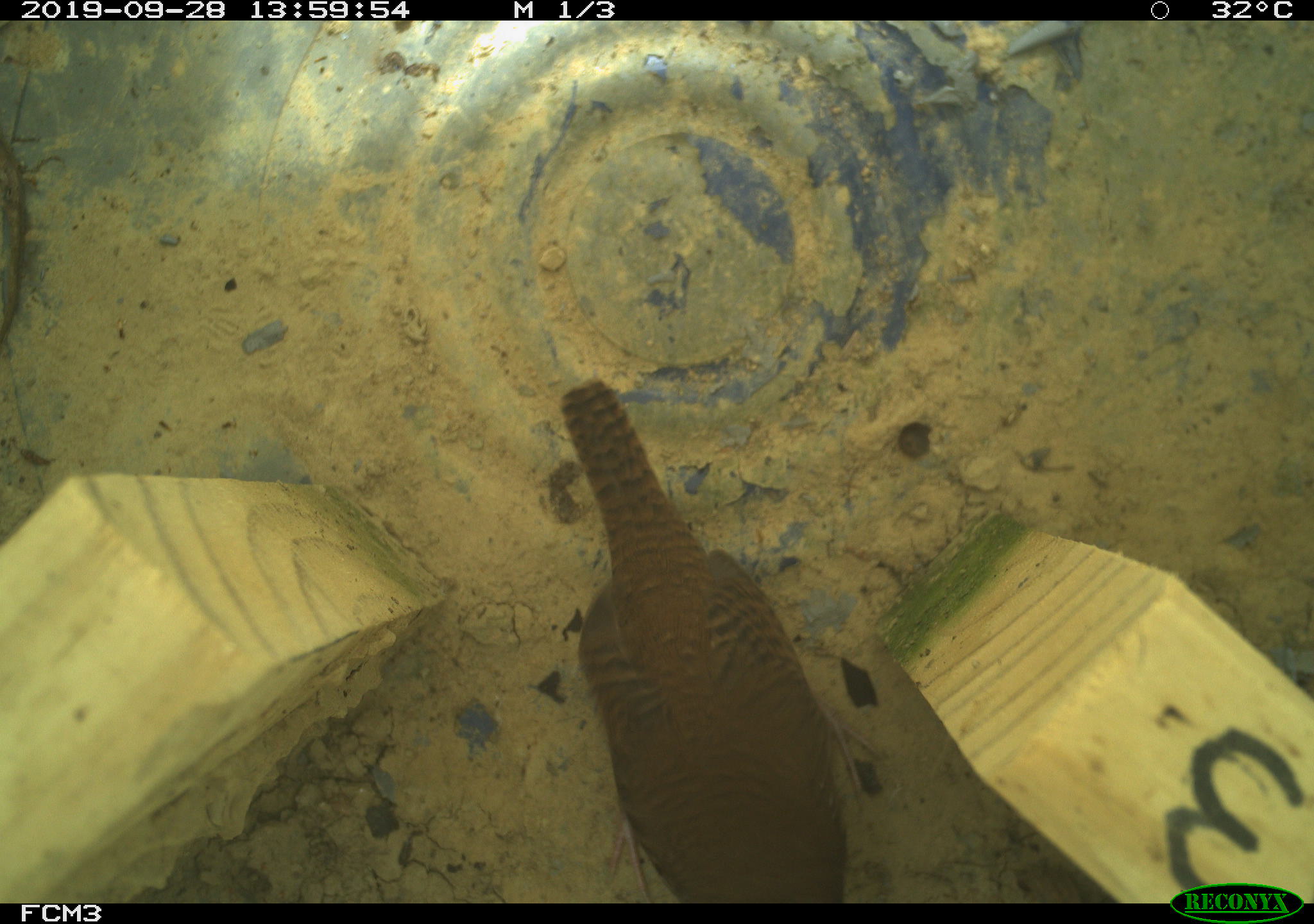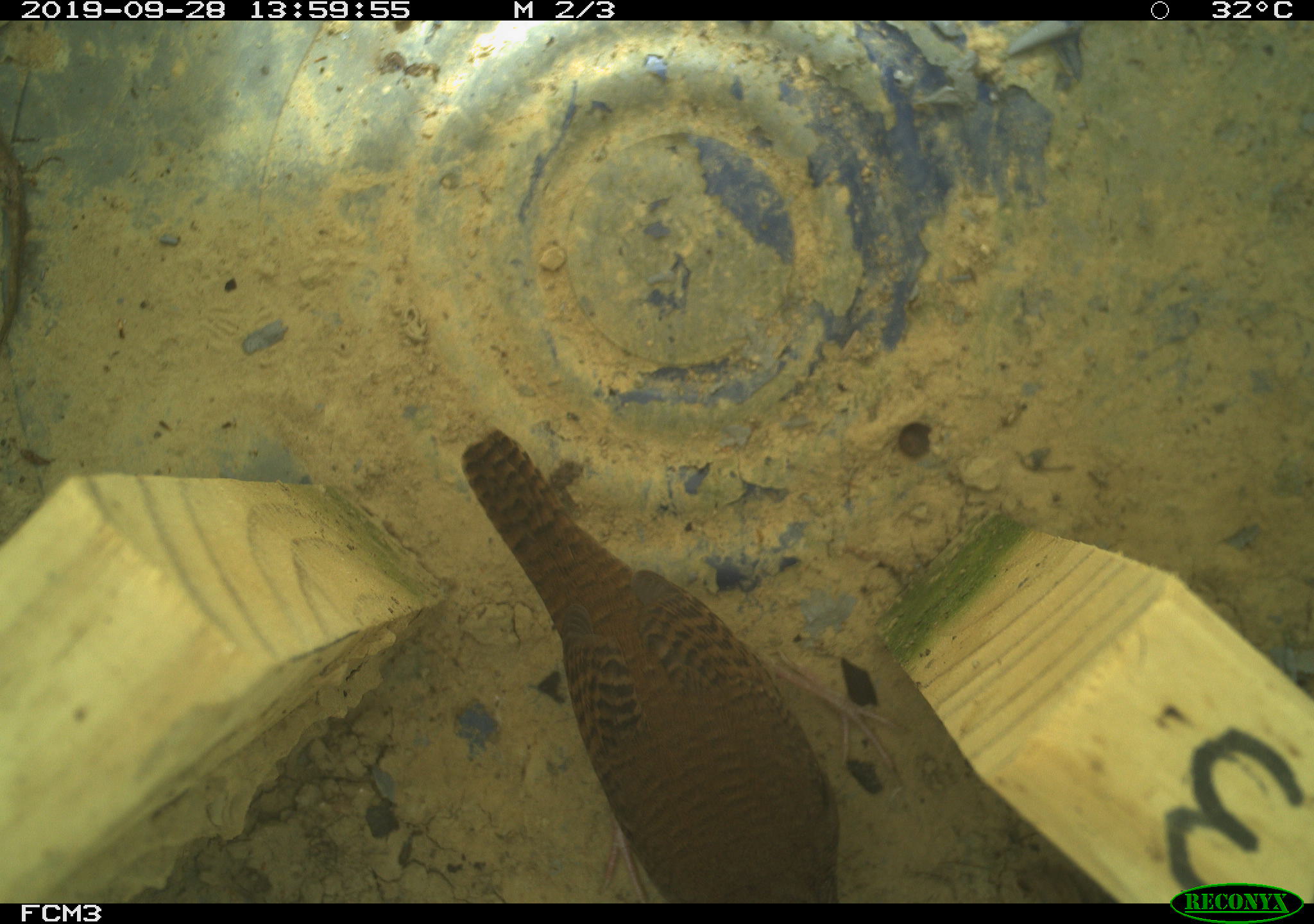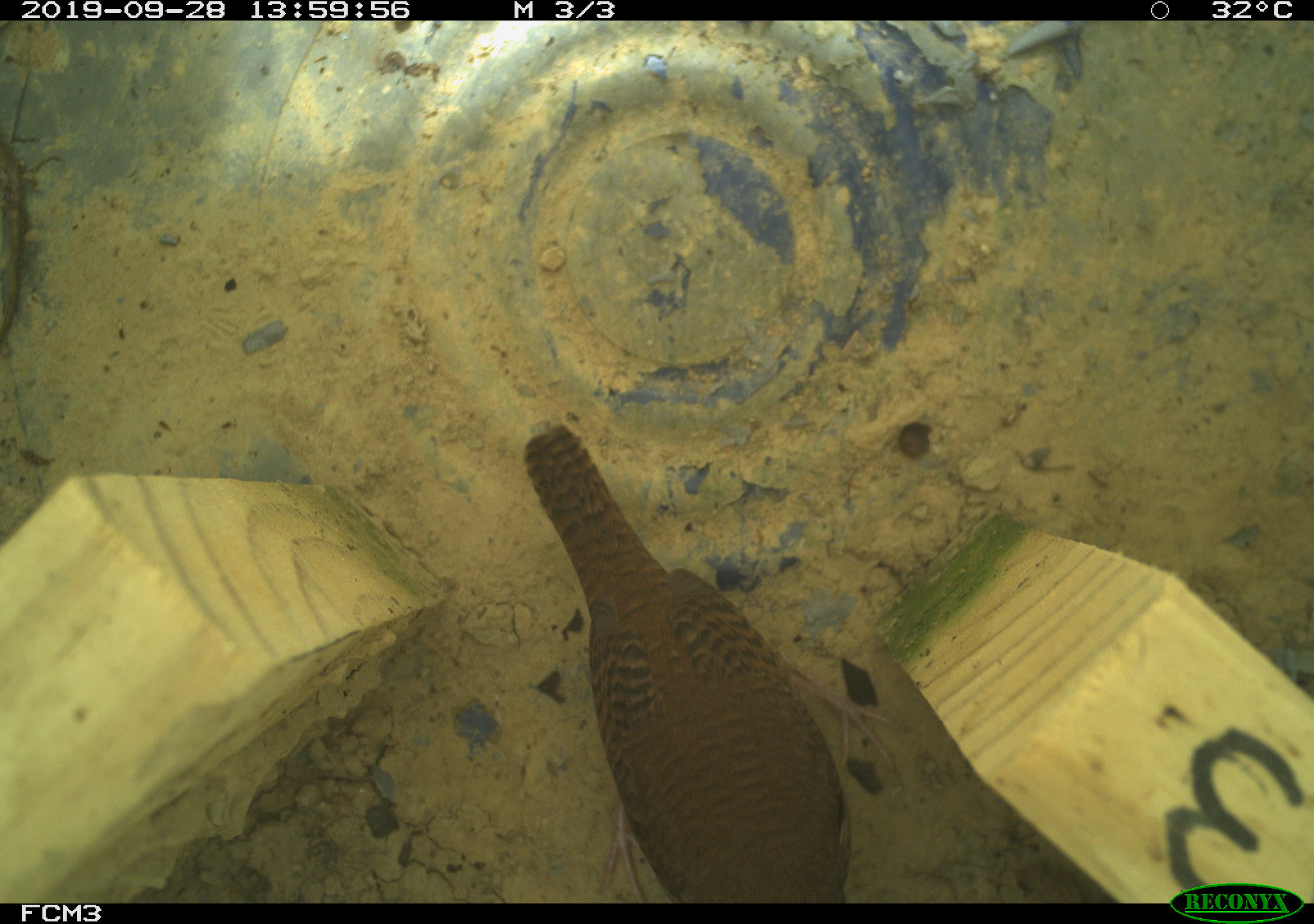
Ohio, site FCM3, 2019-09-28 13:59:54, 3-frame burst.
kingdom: Animalia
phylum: Chordata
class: Aves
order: Passeriformes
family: Troglodytidae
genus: Troglodytes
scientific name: Troglodytes aedon aedon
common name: northern house wren